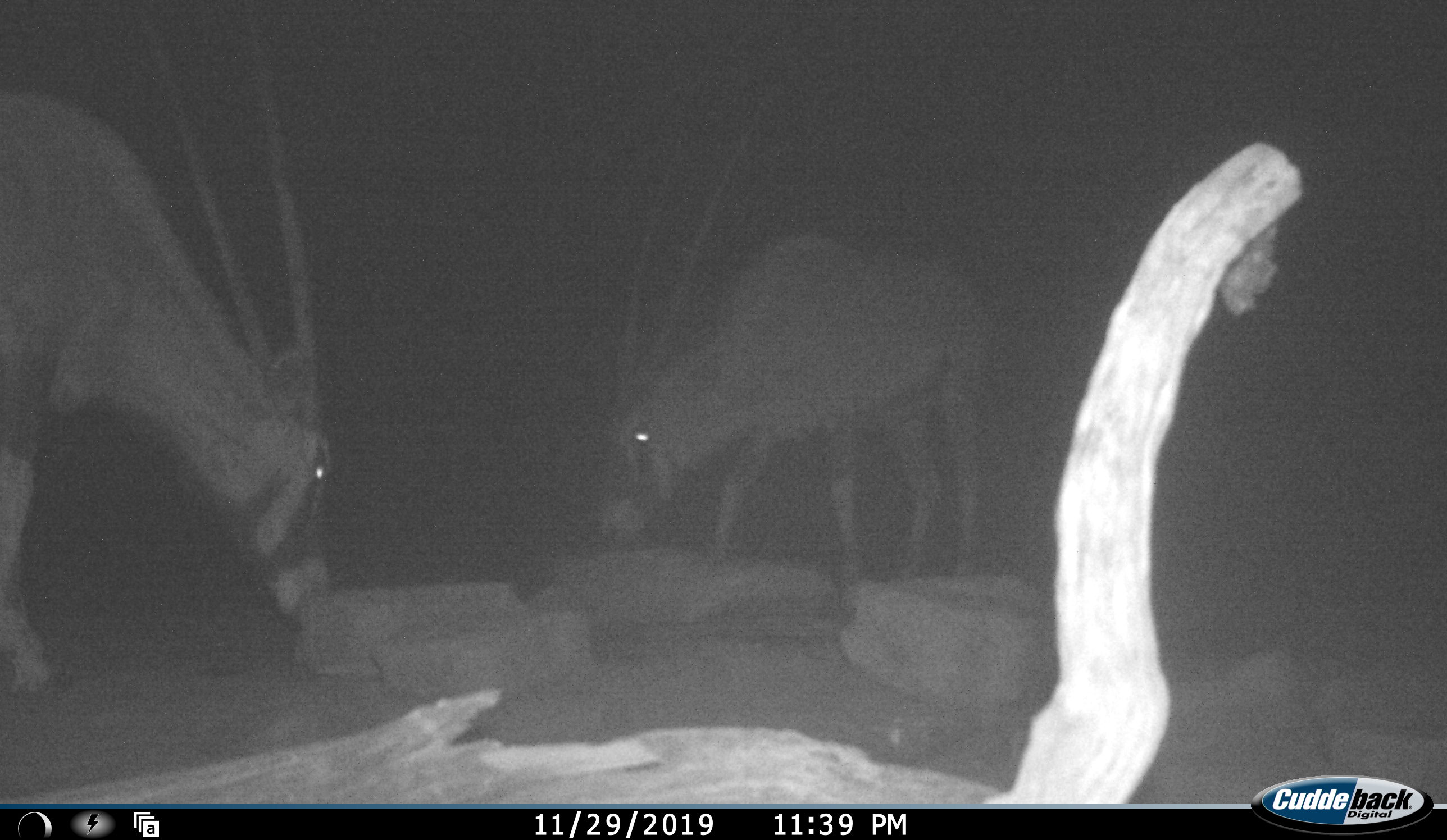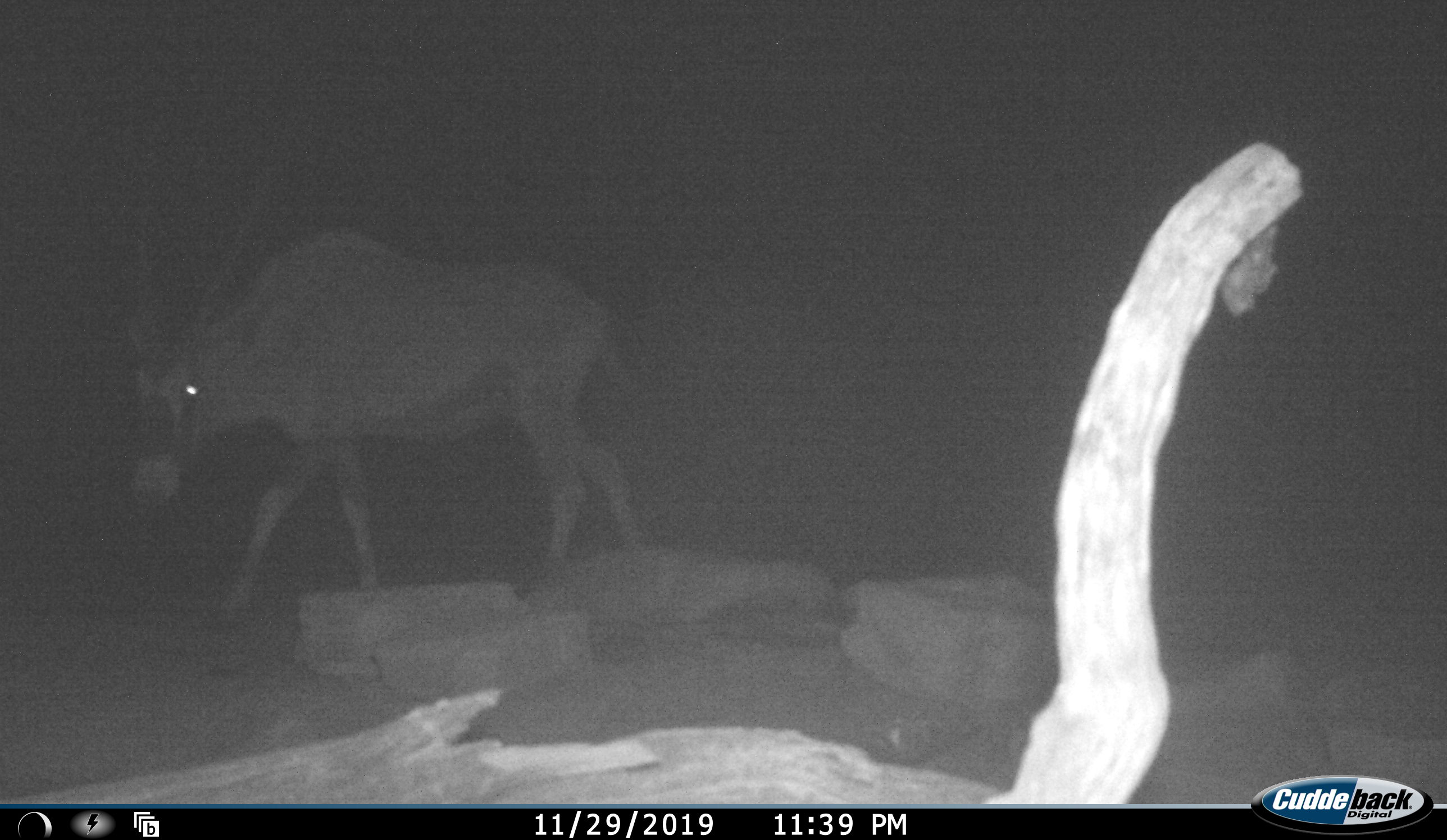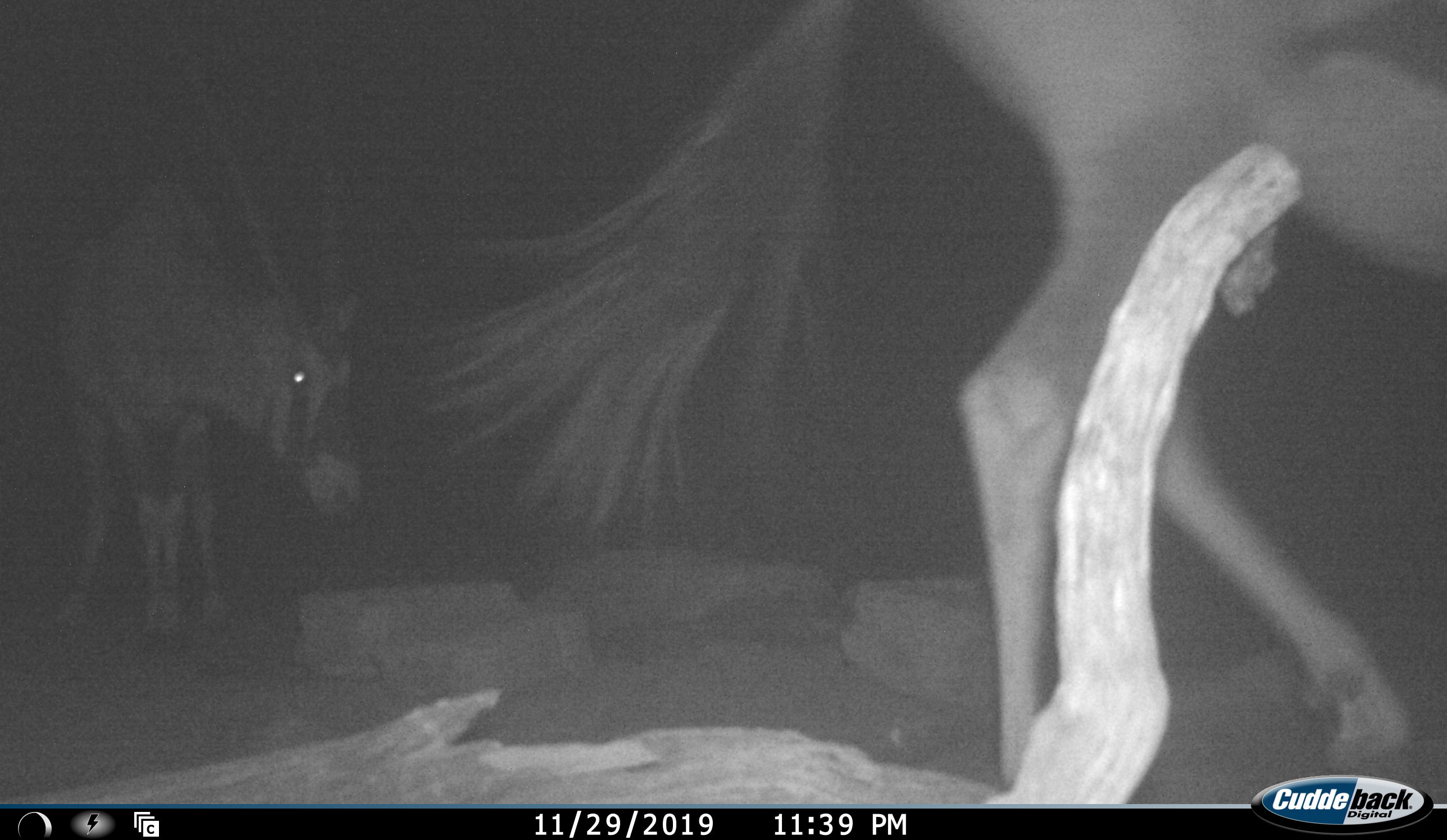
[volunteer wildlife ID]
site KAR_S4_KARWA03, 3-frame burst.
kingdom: Animalia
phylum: Chordata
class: Mammalia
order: Artiodactyla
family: Bovidae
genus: Oryx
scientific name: Oryx gazella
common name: gemsbok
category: oryx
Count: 2.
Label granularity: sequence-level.